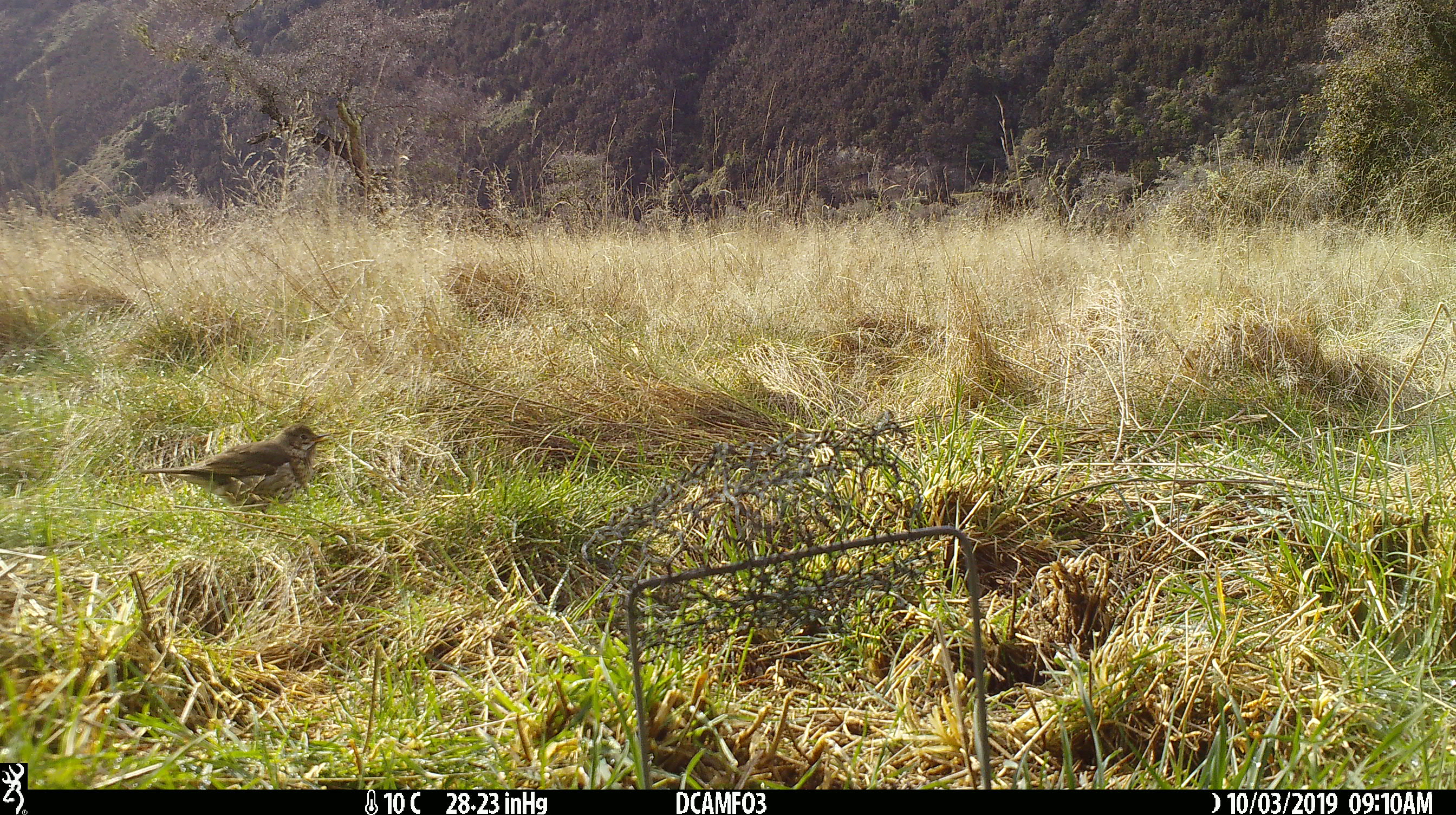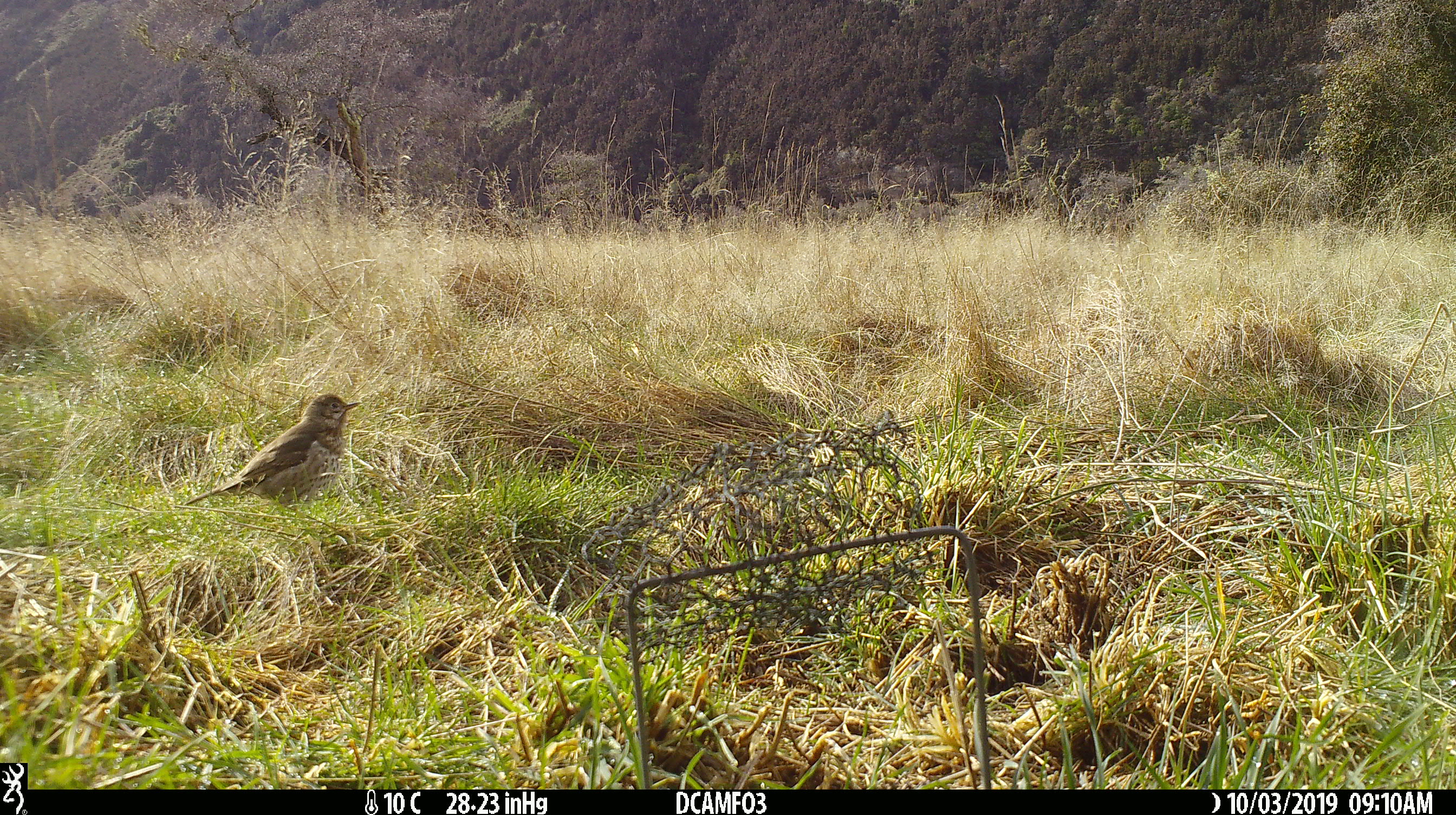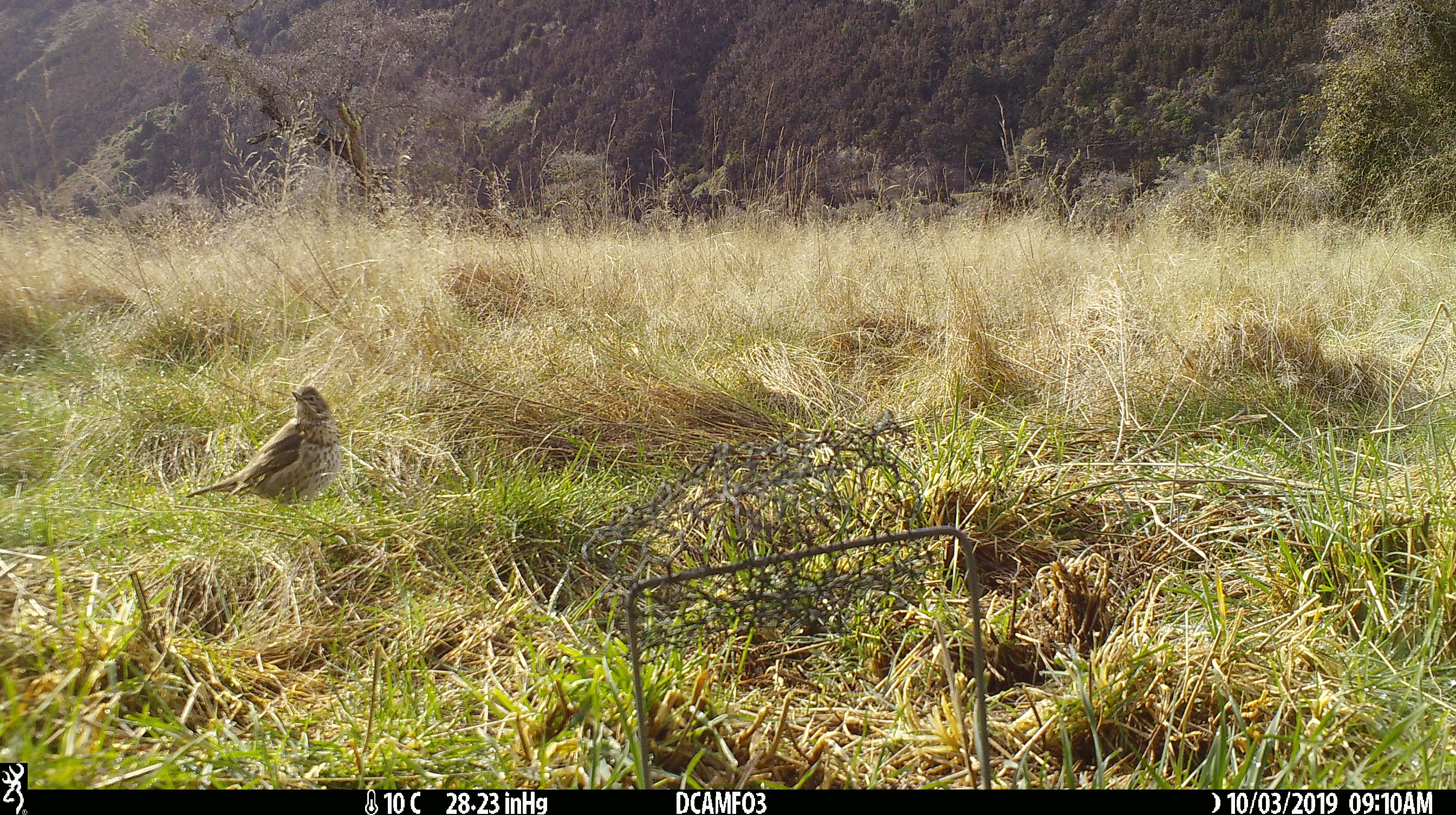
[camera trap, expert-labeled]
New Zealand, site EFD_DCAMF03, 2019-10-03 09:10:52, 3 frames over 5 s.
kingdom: Animalia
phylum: Chordata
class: Aves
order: Passeriformes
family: Turdidae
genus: Turdus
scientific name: Turdus philomelos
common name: song thrush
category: thrush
Thrush (song thrush) (Turdus philomelos).